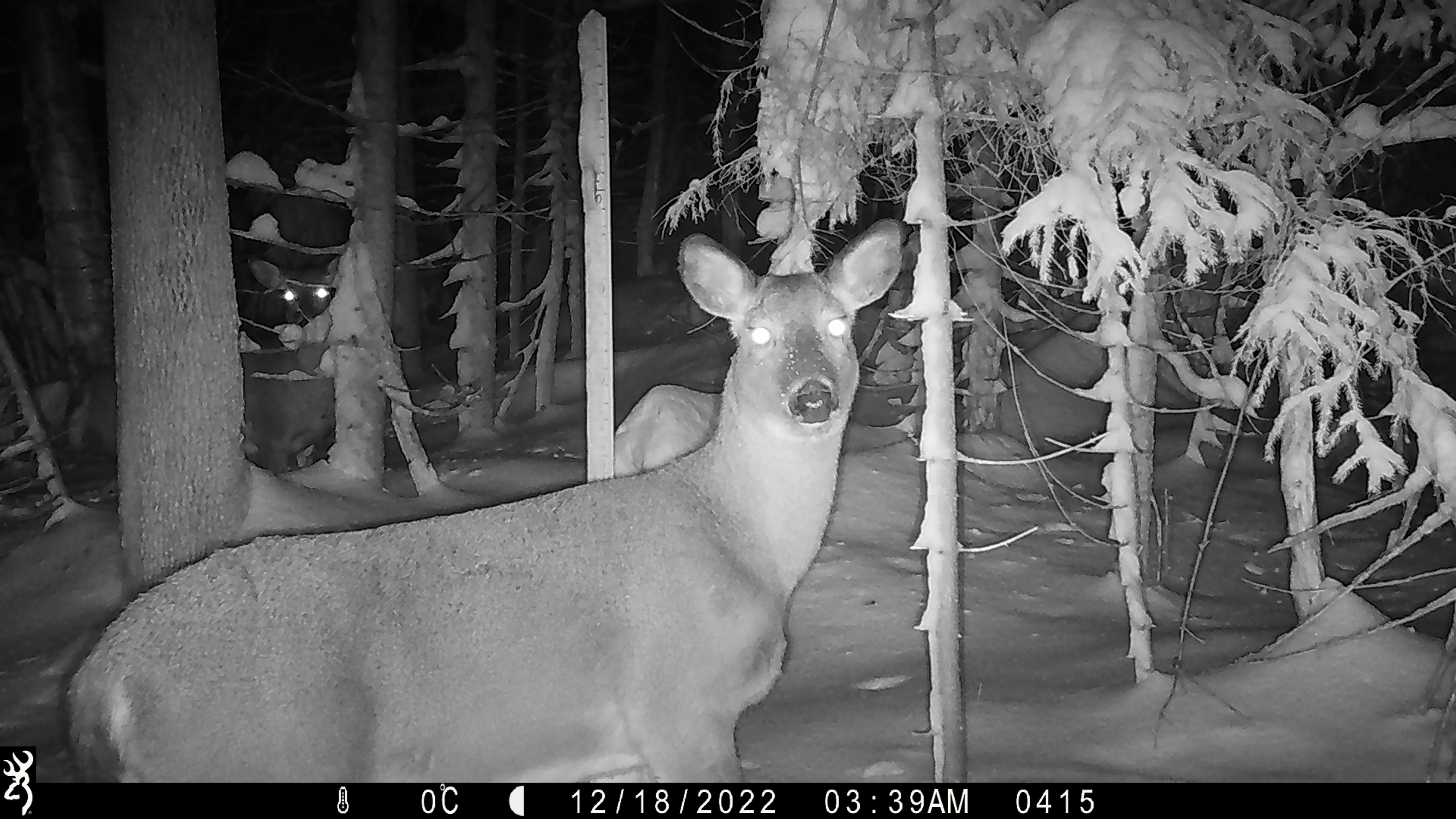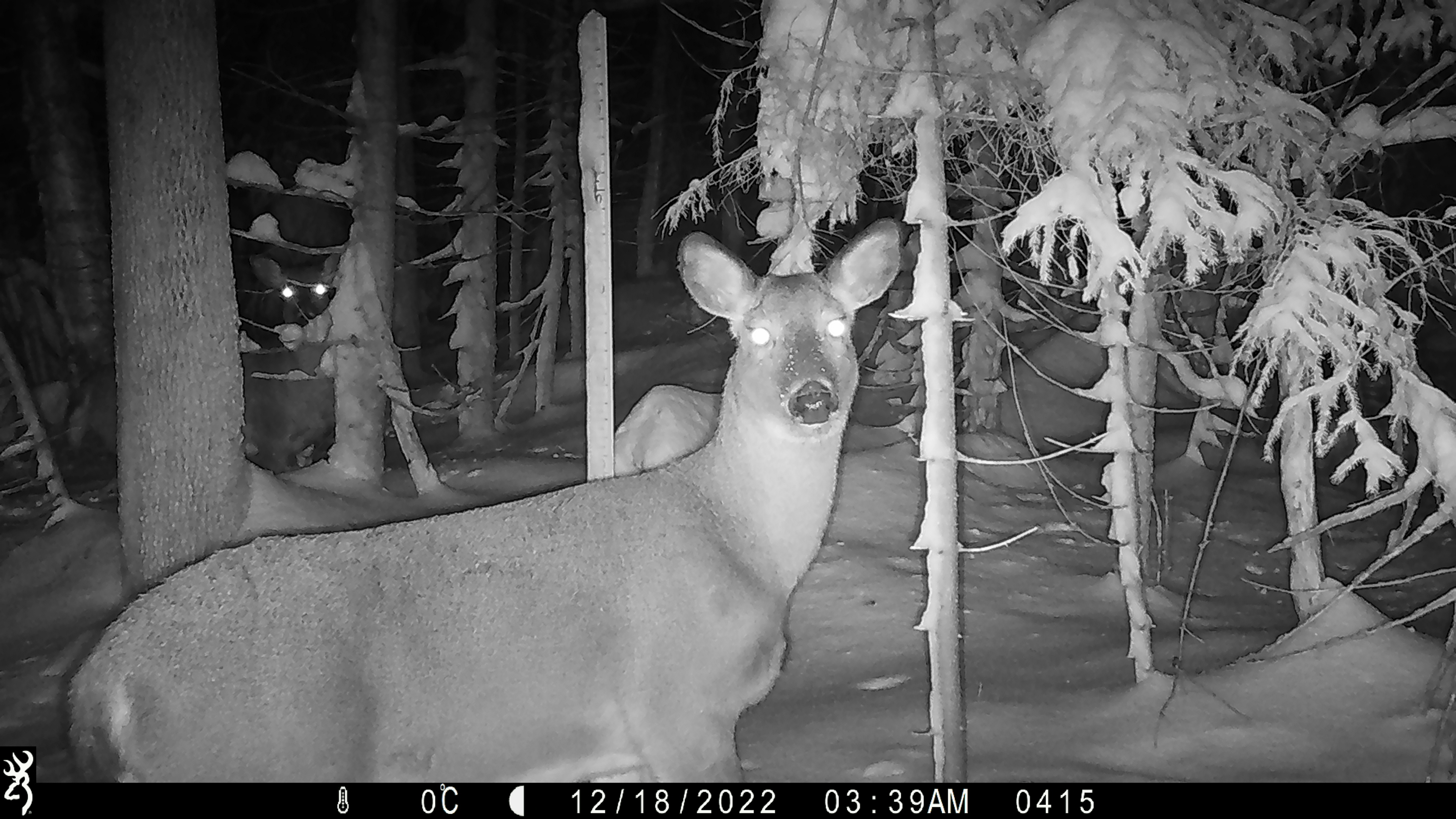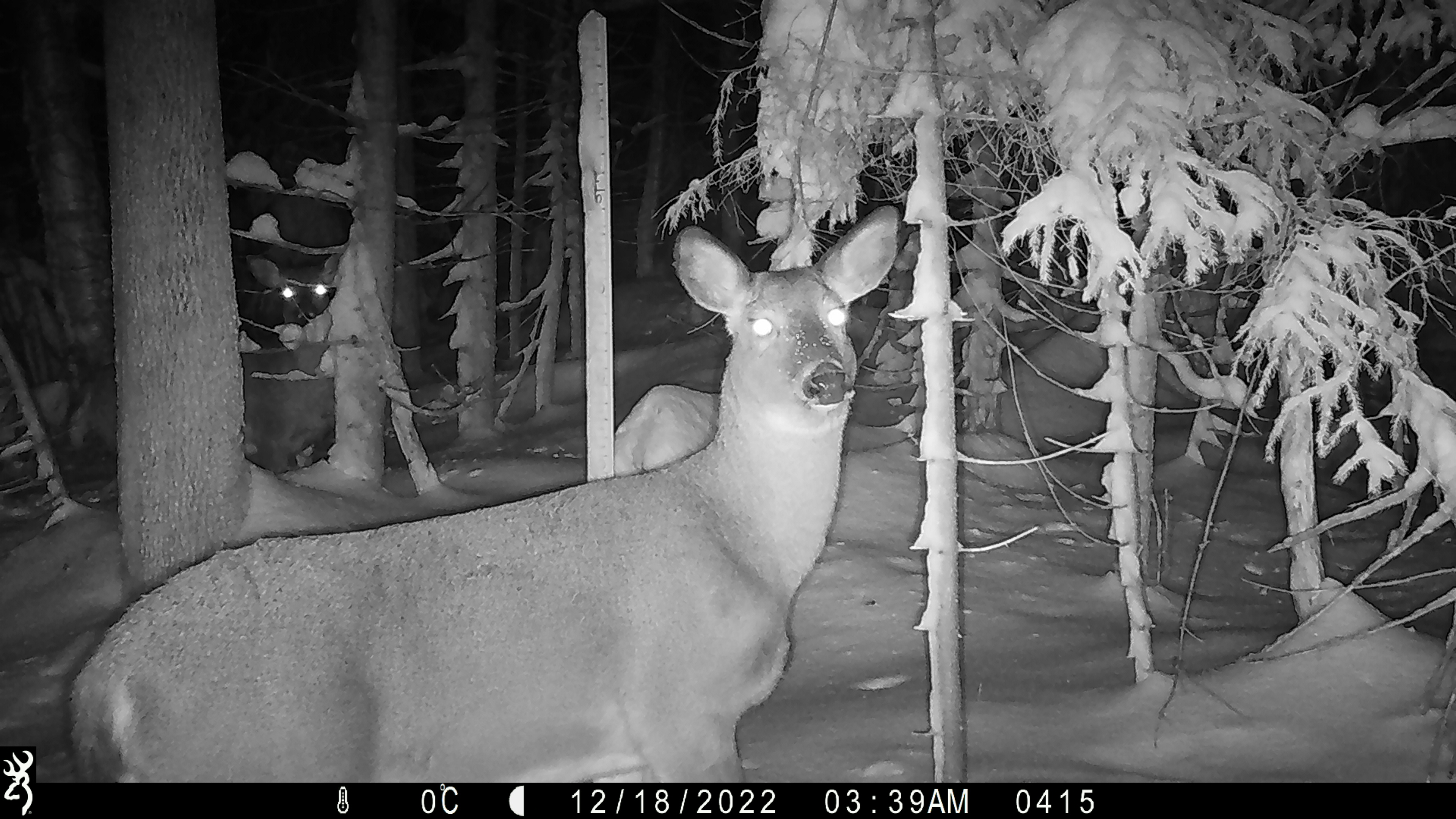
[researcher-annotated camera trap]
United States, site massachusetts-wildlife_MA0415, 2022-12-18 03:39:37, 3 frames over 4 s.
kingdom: Animalia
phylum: Chordata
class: Mammalia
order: Artiodactyla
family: Cervidae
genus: Odocoileus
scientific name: Odocoileus virginianus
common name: white-tailed deer